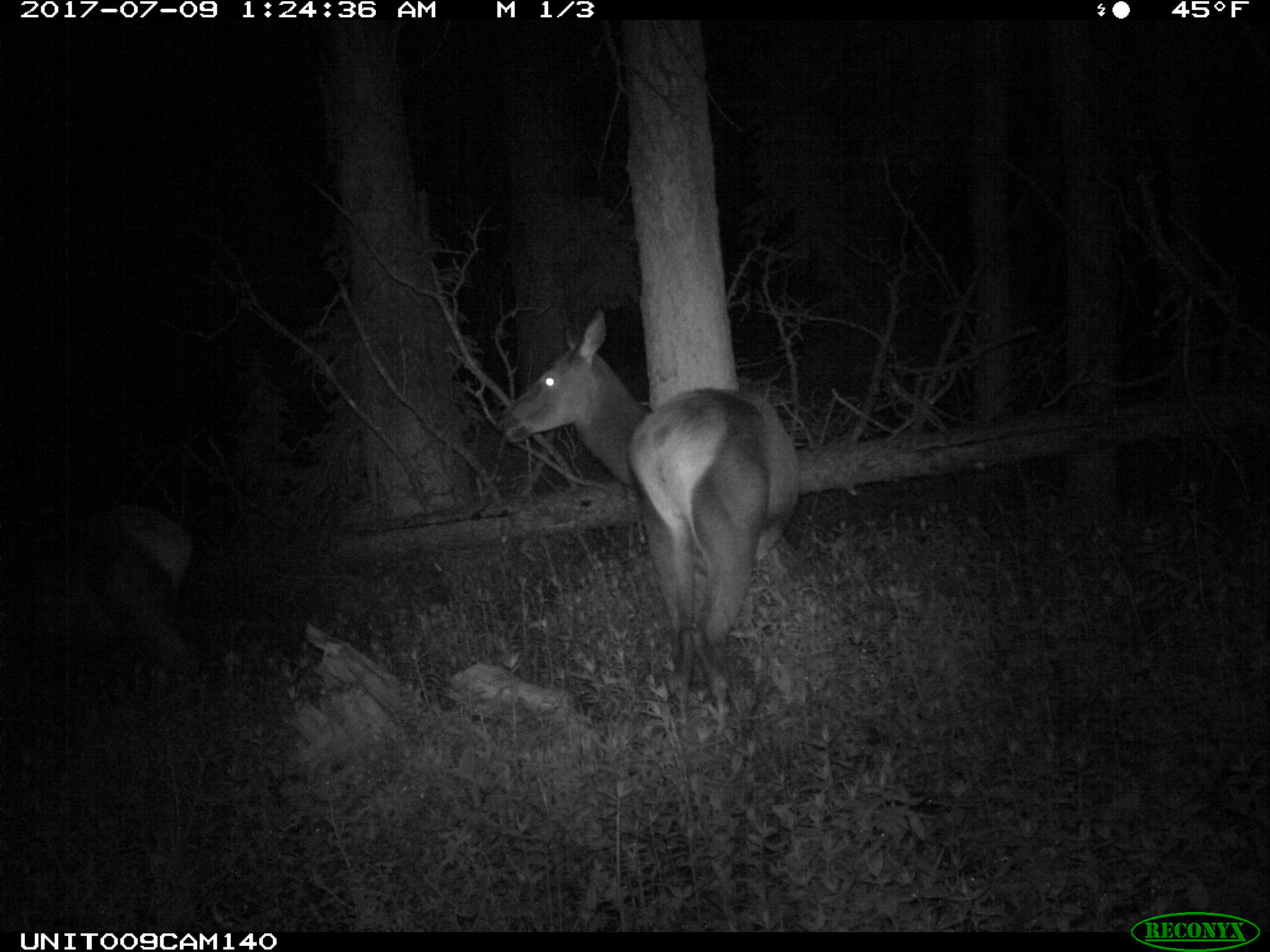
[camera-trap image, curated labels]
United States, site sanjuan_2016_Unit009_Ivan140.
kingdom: Animalia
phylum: Chordata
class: Mammalia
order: Artiodactyla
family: Cervidae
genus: Cervus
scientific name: Cervus elaphus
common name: red deer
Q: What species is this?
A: Cervus elaphus (red deer).